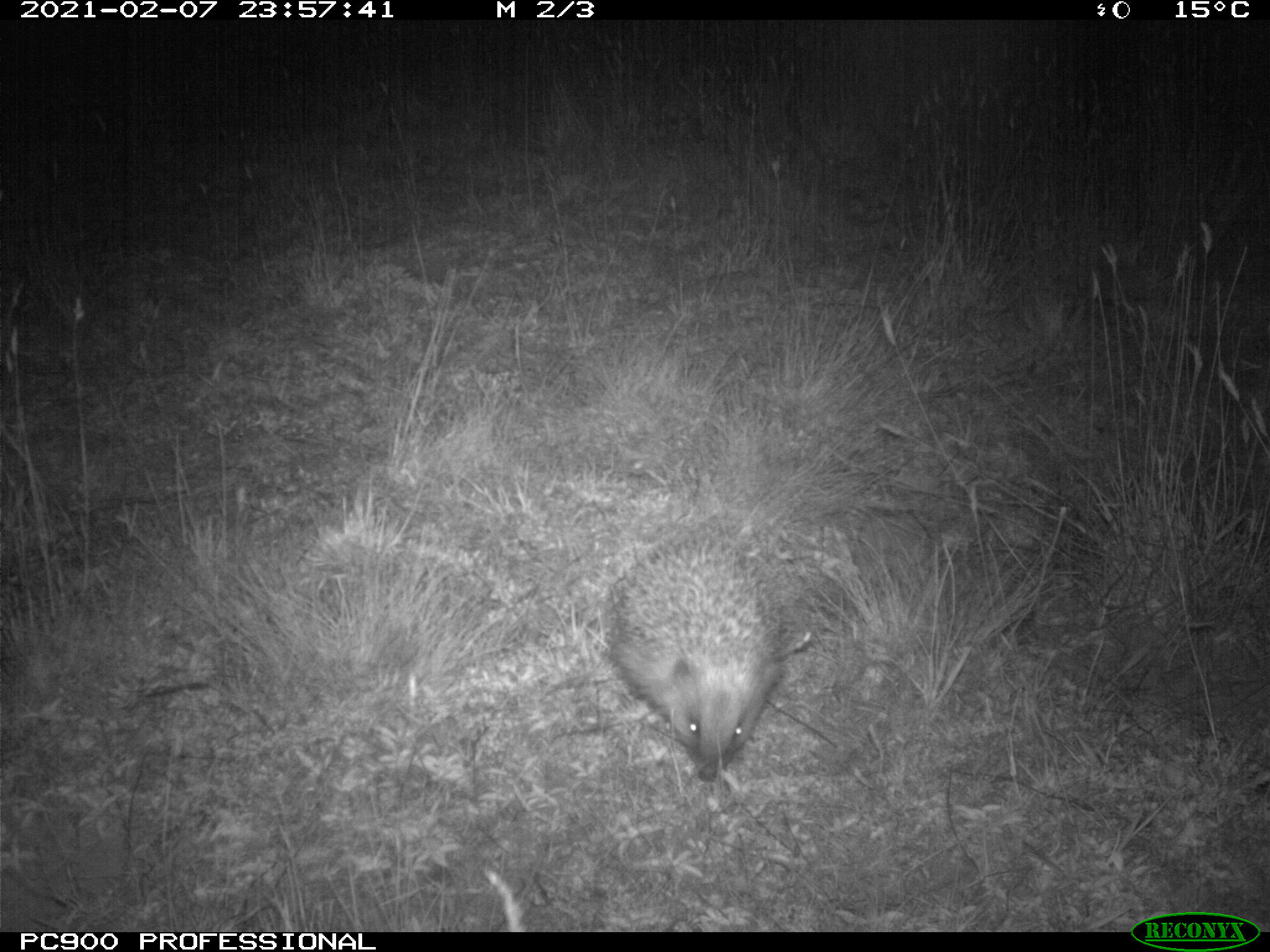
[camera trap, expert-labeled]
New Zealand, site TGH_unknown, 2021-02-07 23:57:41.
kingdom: Animalia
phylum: Chordata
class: Mammalia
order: Eulipotyphla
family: Erinaceidae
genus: Erinaceus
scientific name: Erinaceus europaeus europaeus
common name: european hedgehog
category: hedgehog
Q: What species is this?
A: Hedgehog (european hedgehog) (Erinaceus europaeus europaeus).